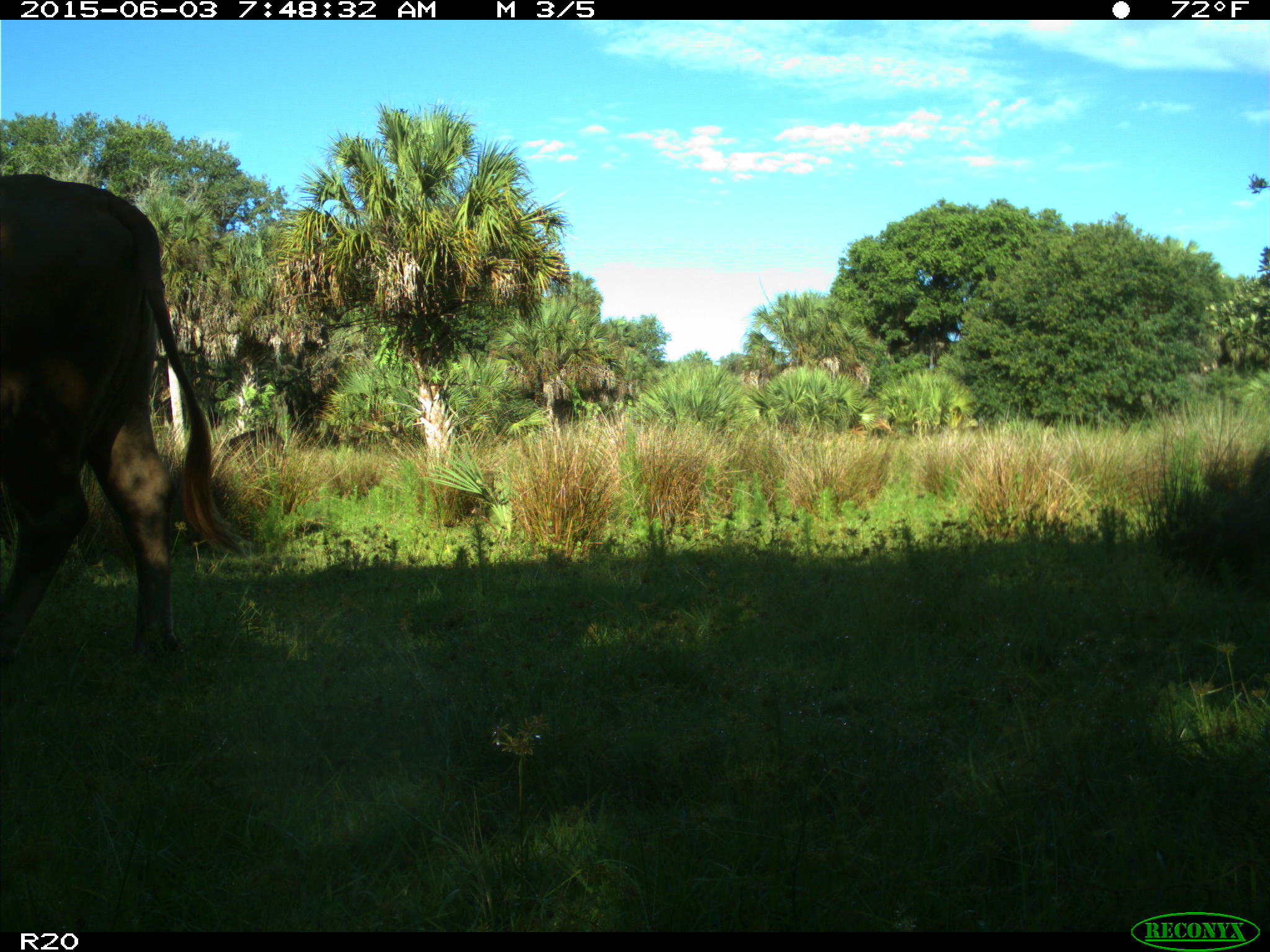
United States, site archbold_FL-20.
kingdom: Animalia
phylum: Chordata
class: Mammalia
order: Artiodactyla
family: Bovidae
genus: Bos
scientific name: Bos taurus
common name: domestic cow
Bos taurus (domestic cow).